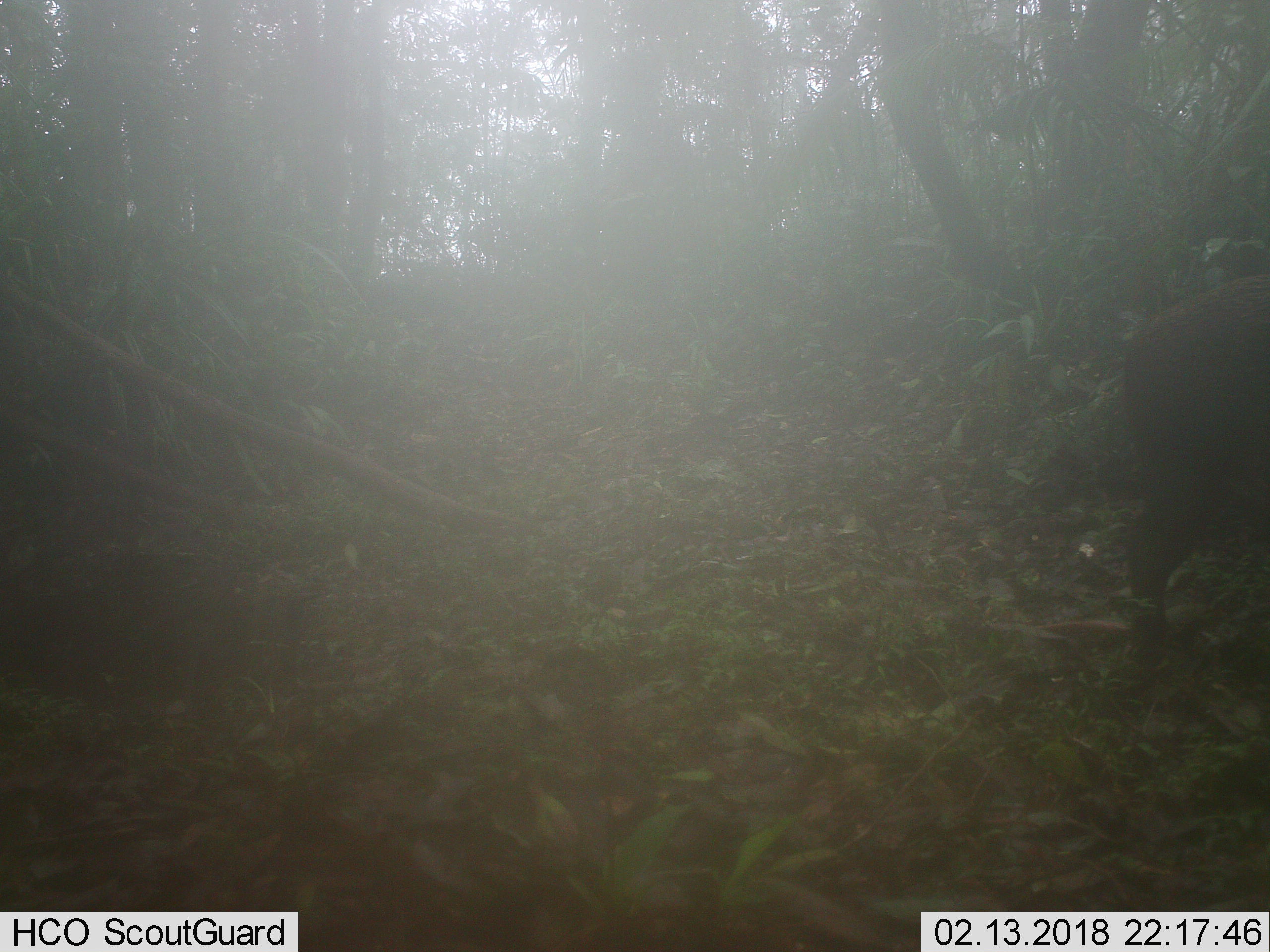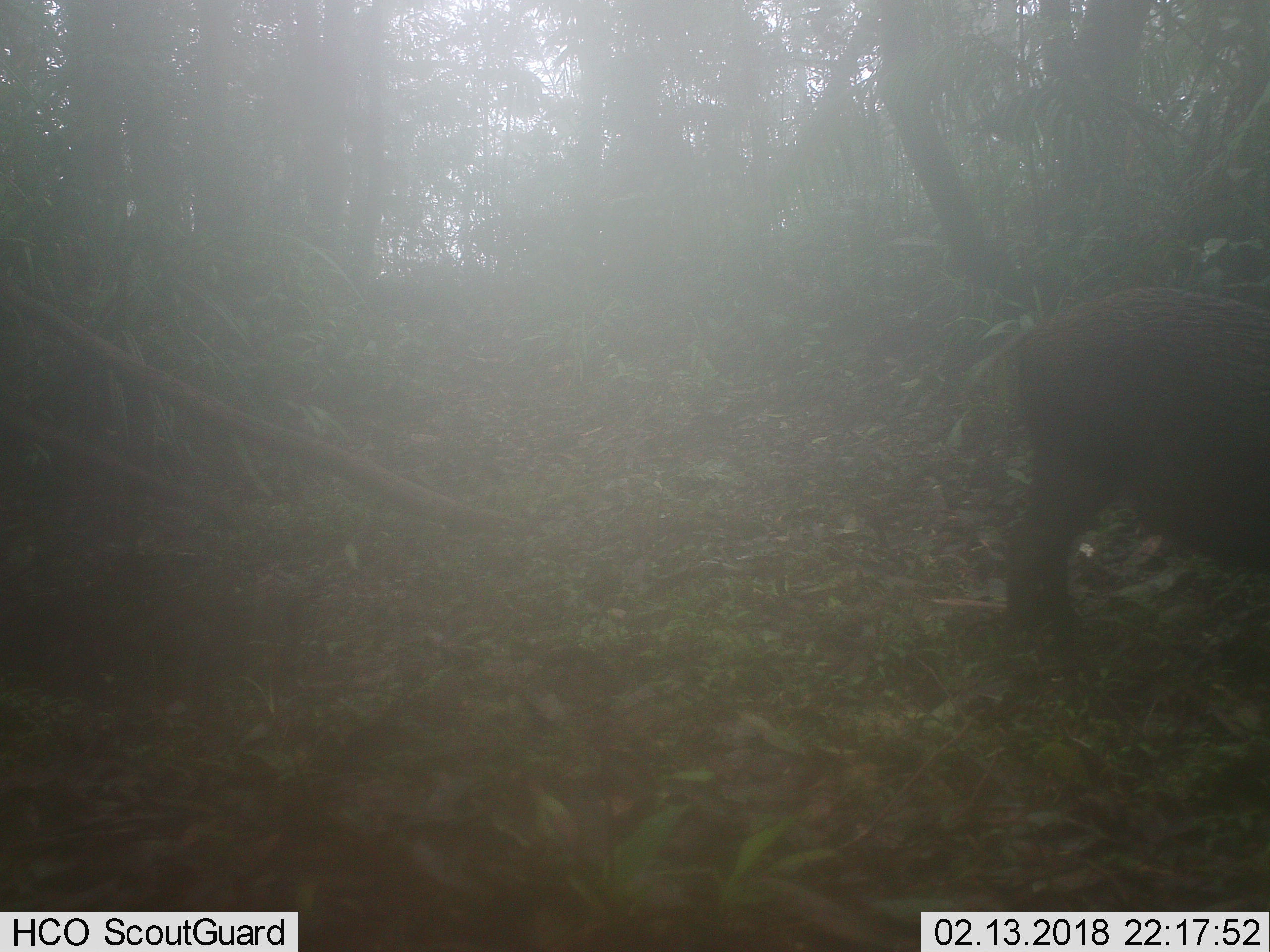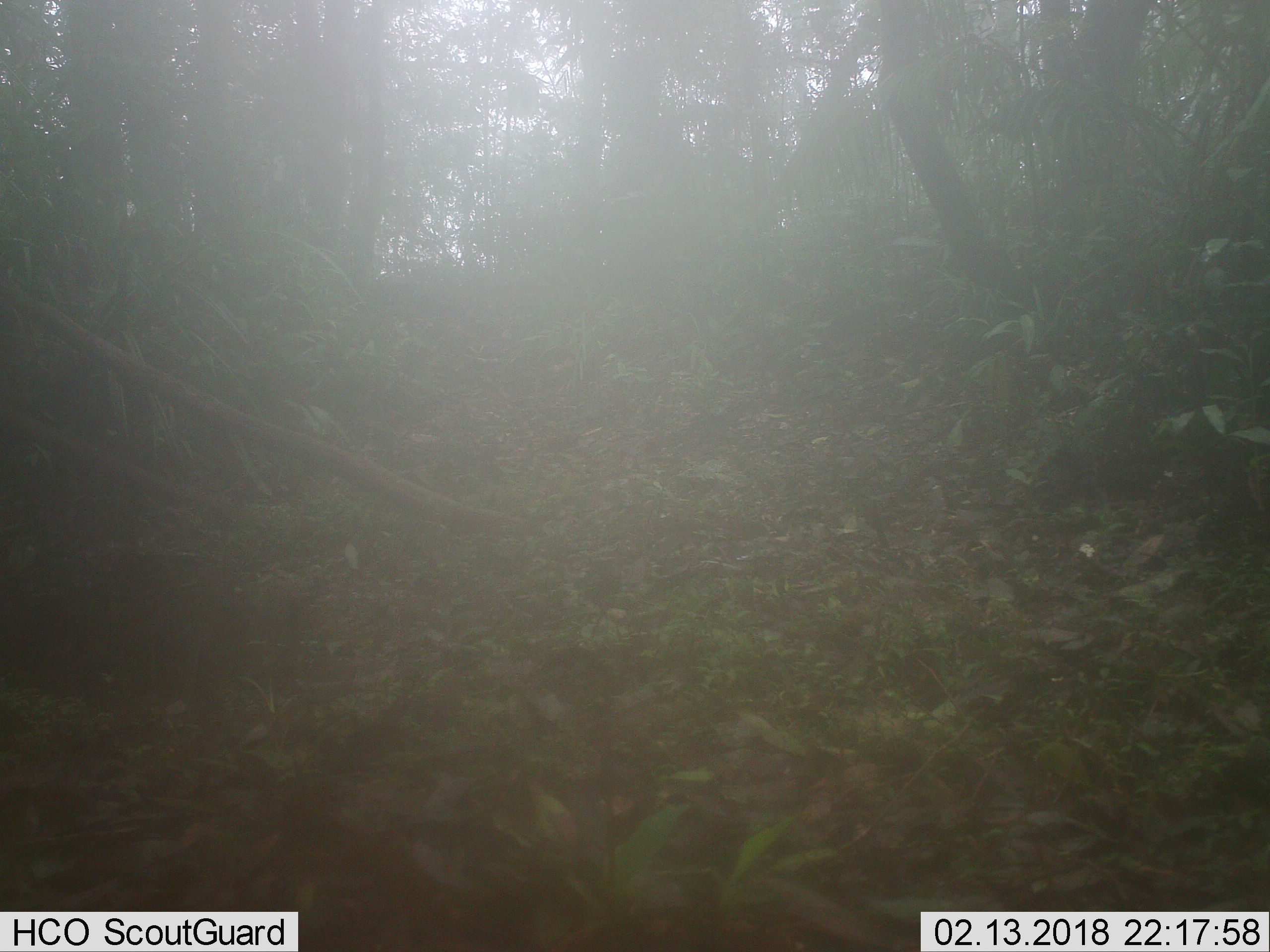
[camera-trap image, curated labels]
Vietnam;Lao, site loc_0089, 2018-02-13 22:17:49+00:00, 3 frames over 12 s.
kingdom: Animalia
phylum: Chordata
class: Mammalia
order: Artiodactyla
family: Suidae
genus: Sus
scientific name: Sus scrofa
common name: eurasian wild pig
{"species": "eurasian wild pig (Sus scrofa)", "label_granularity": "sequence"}